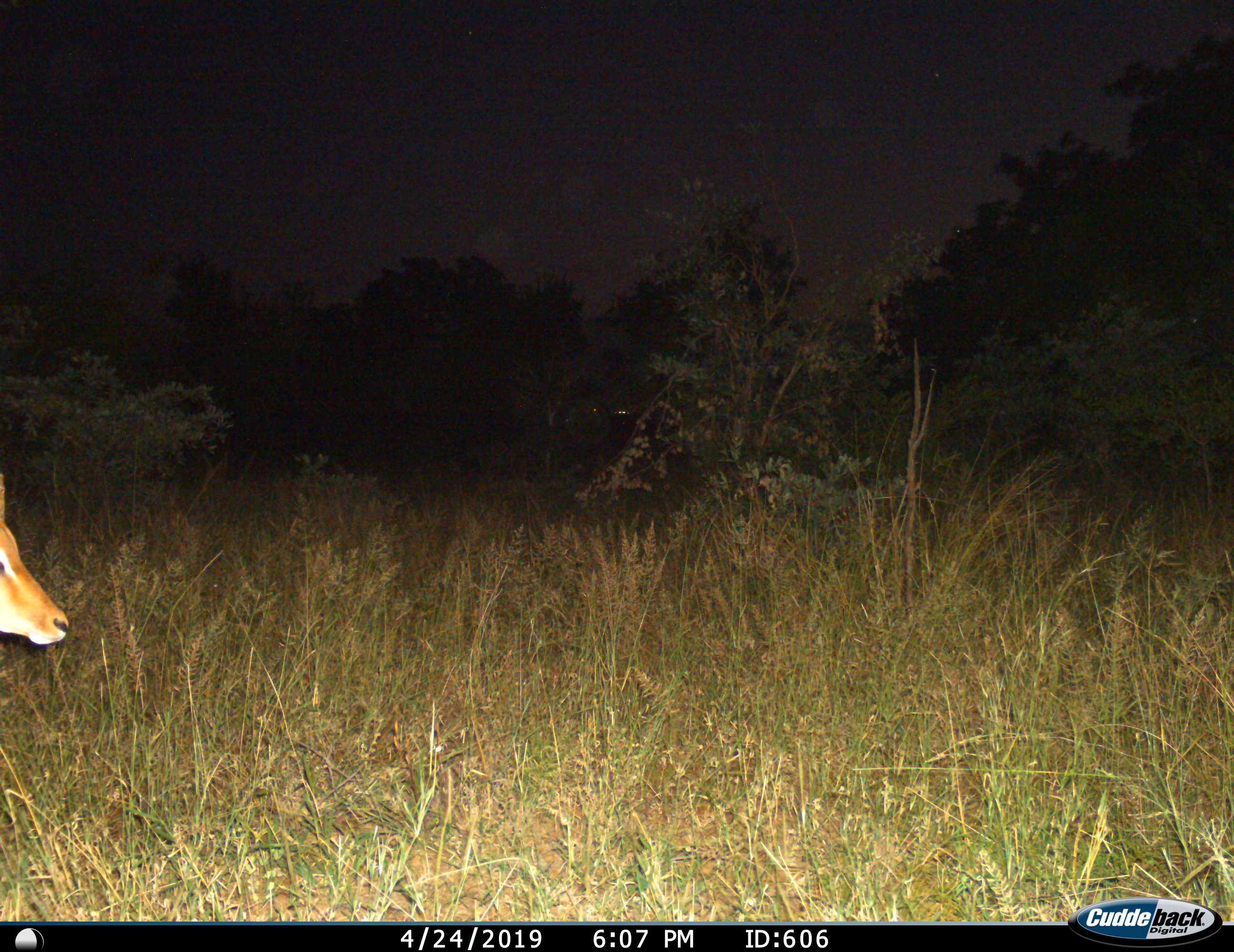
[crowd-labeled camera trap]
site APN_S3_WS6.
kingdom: Animalia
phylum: Chordata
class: Mammalia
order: Artiodactyla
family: Bovidae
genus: Aepyceros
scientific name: Aepyceros melampus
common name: impala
Impala (Aepyceros melampus), count 1. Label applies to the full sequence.